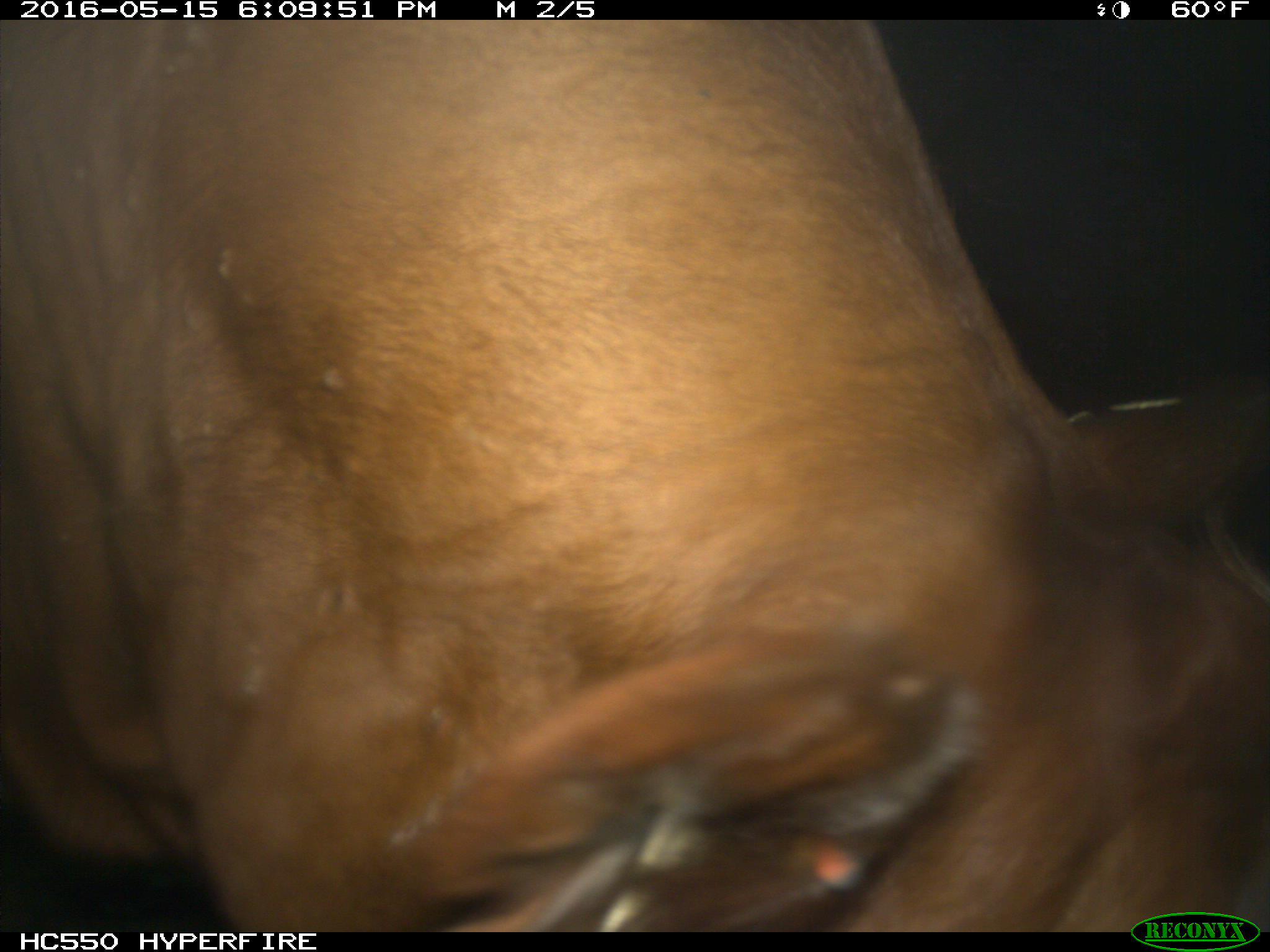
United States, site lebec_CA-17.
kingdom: Animalia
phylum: Chordata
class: Mammalia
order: Artiodactyla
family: Bovidae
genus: Bos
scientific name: Bos taurus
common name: domestic cow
Bos taurus (domestic cow).